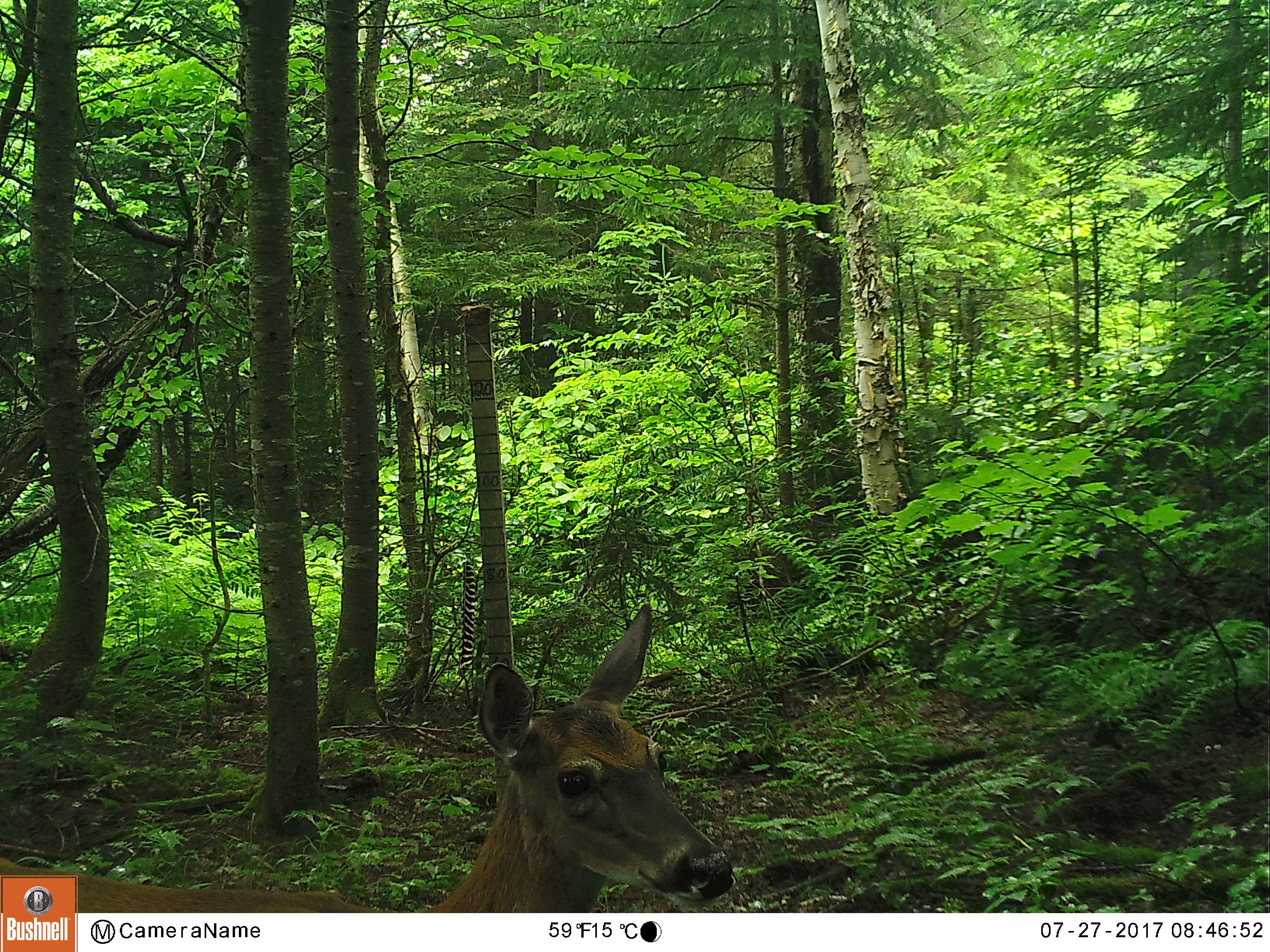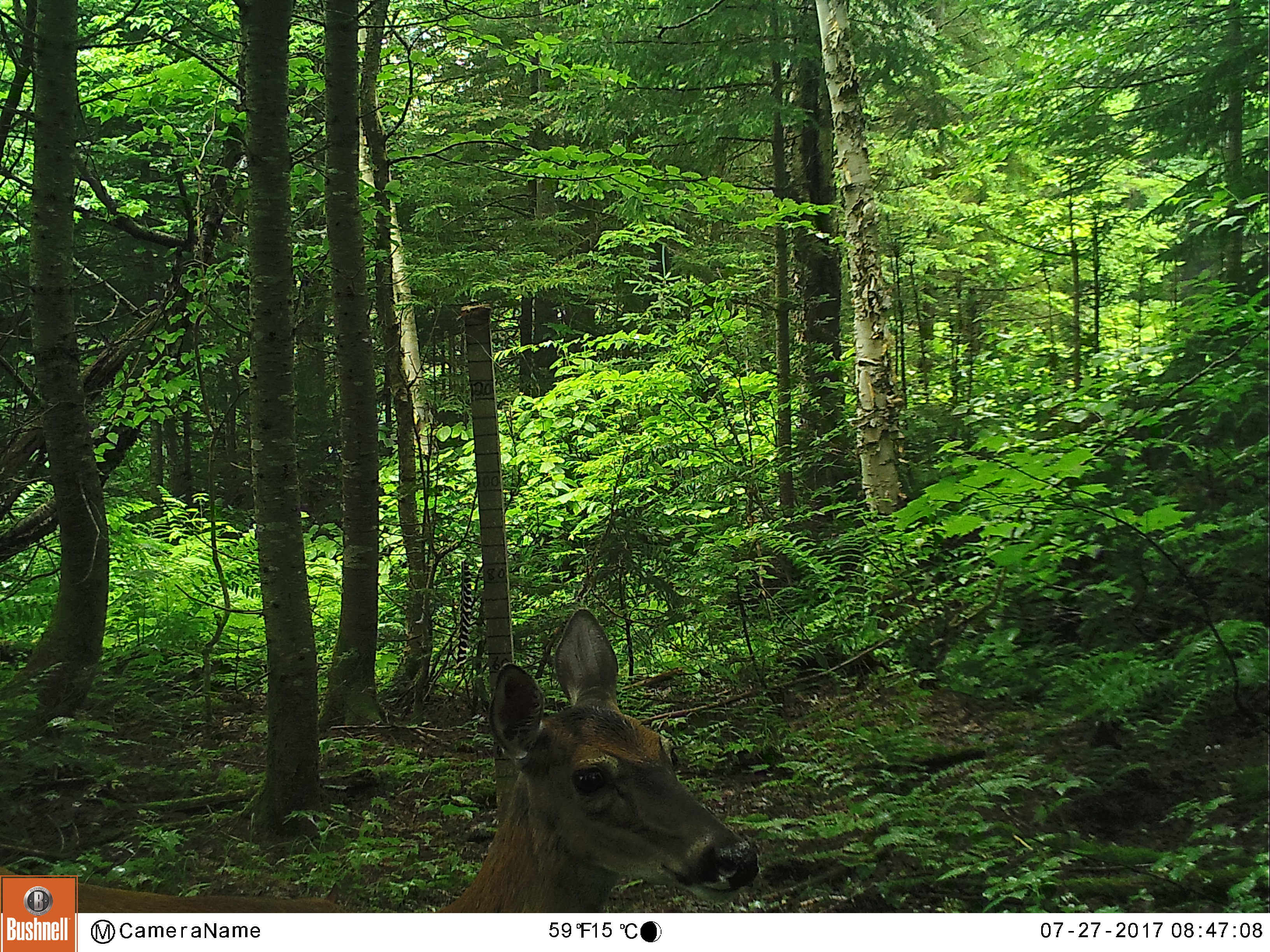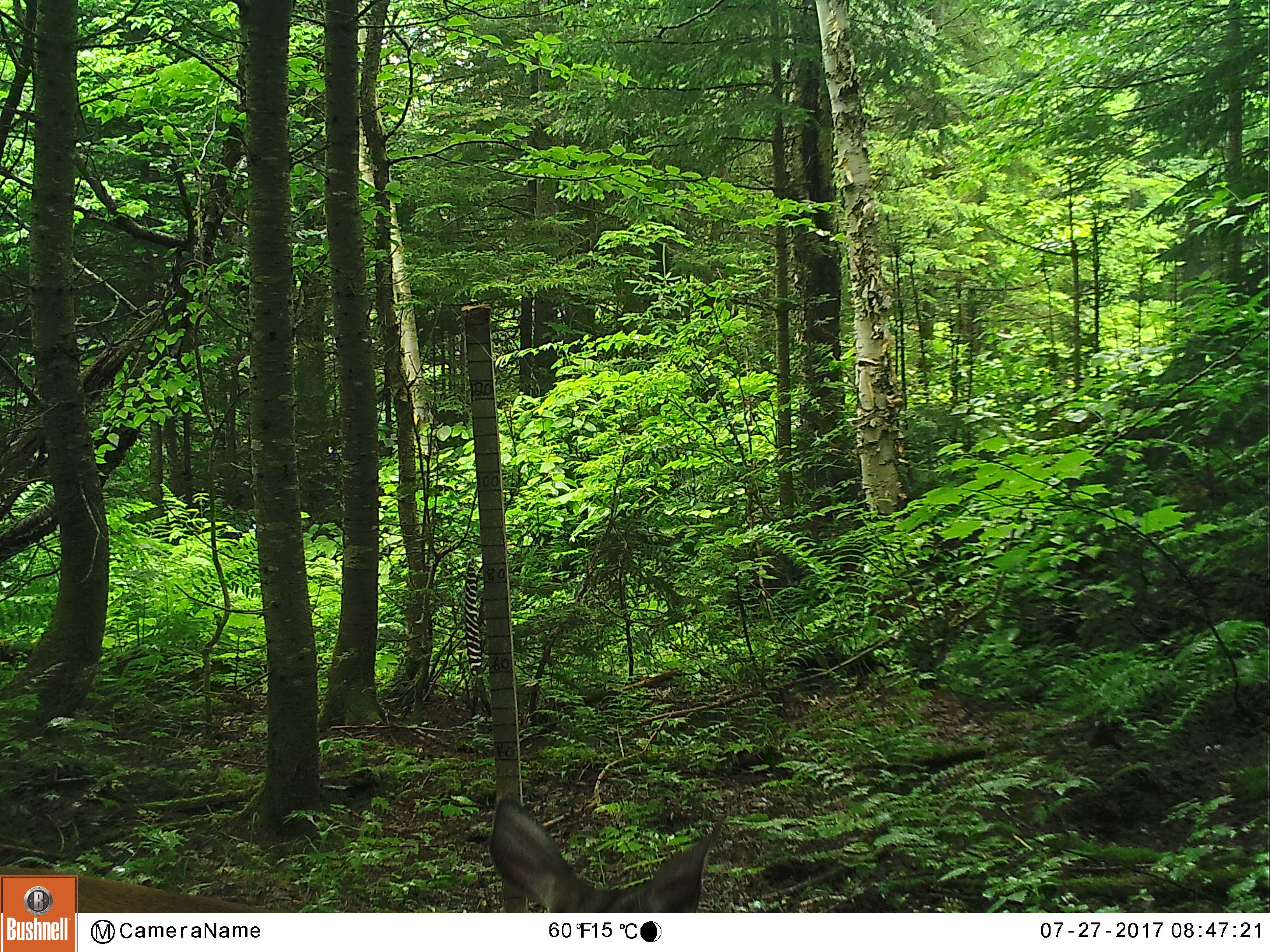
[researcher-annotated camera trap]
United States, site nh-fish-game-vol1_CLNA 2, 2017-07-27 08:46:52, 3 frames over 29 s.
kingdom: Animalia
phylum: Chordata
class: Mammalia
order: Artiodactyla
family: Cervidae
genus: Odocoileus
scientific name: Odocoileus virginianus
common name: white-tailed deer